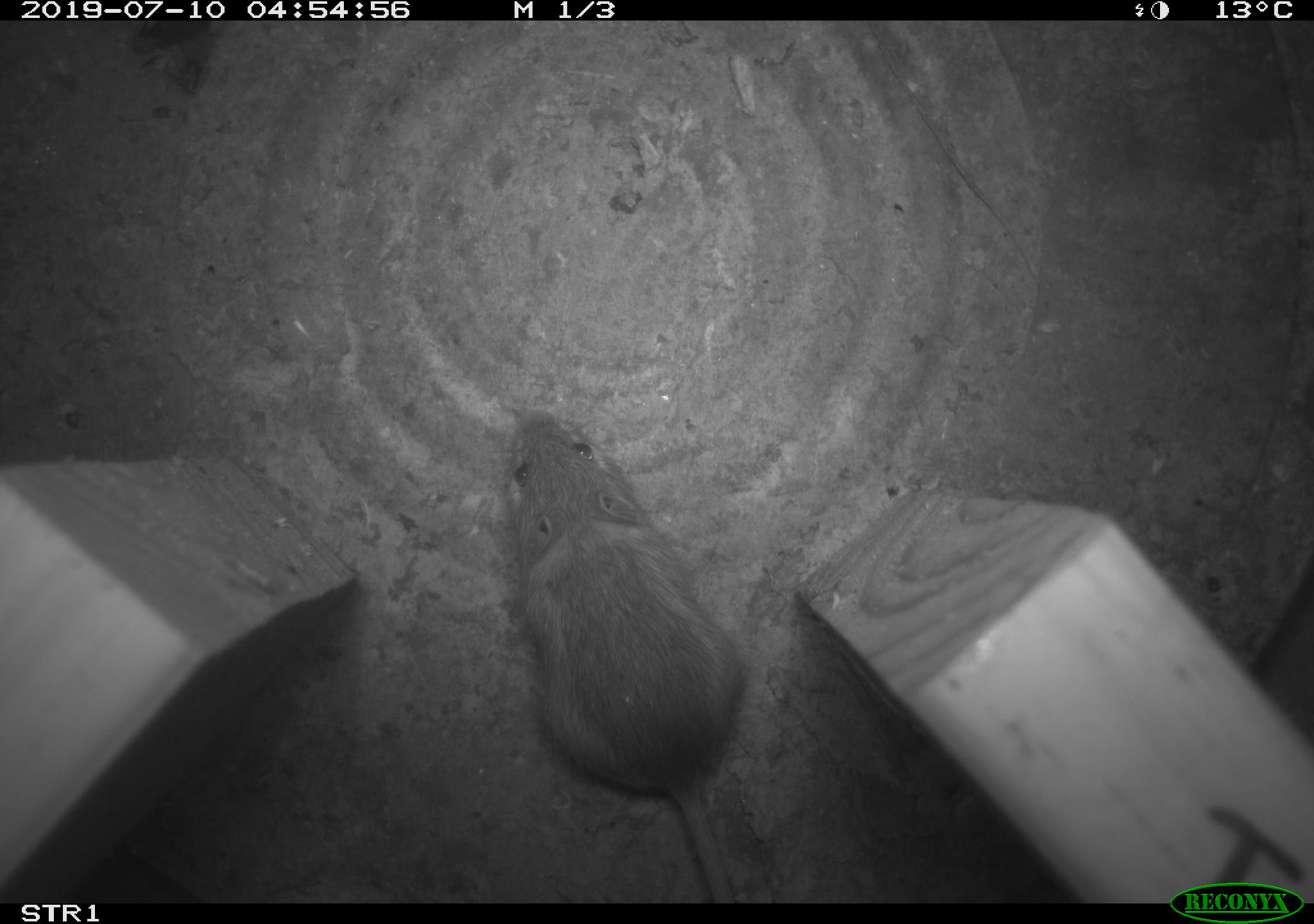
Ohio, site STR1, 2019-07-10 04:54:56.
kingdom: Animalia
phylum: Chordata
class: Mammalia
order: Rodentia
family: Zapodidae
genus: Napaeozapus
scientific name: Napaeozapus insignis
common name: woodland jumping mouse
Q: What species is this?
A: Woodland jumping mouse (Napaeozapus insignis).